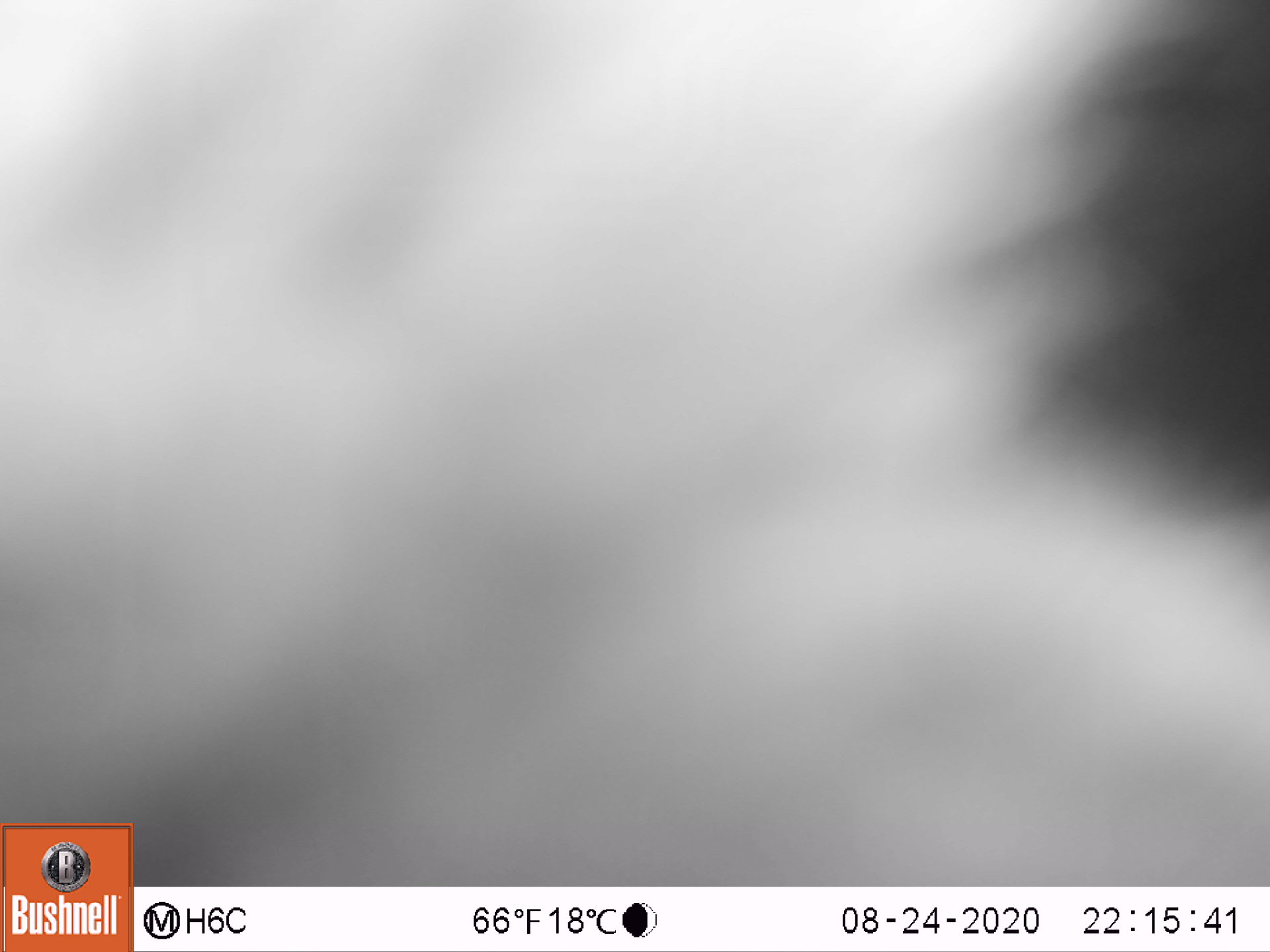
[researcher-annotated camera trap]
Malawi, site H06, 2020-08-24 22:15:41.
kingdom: Animalia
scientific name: Animalia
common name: other animal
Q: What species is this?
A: Other animal (Animalia).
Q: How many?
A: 1.